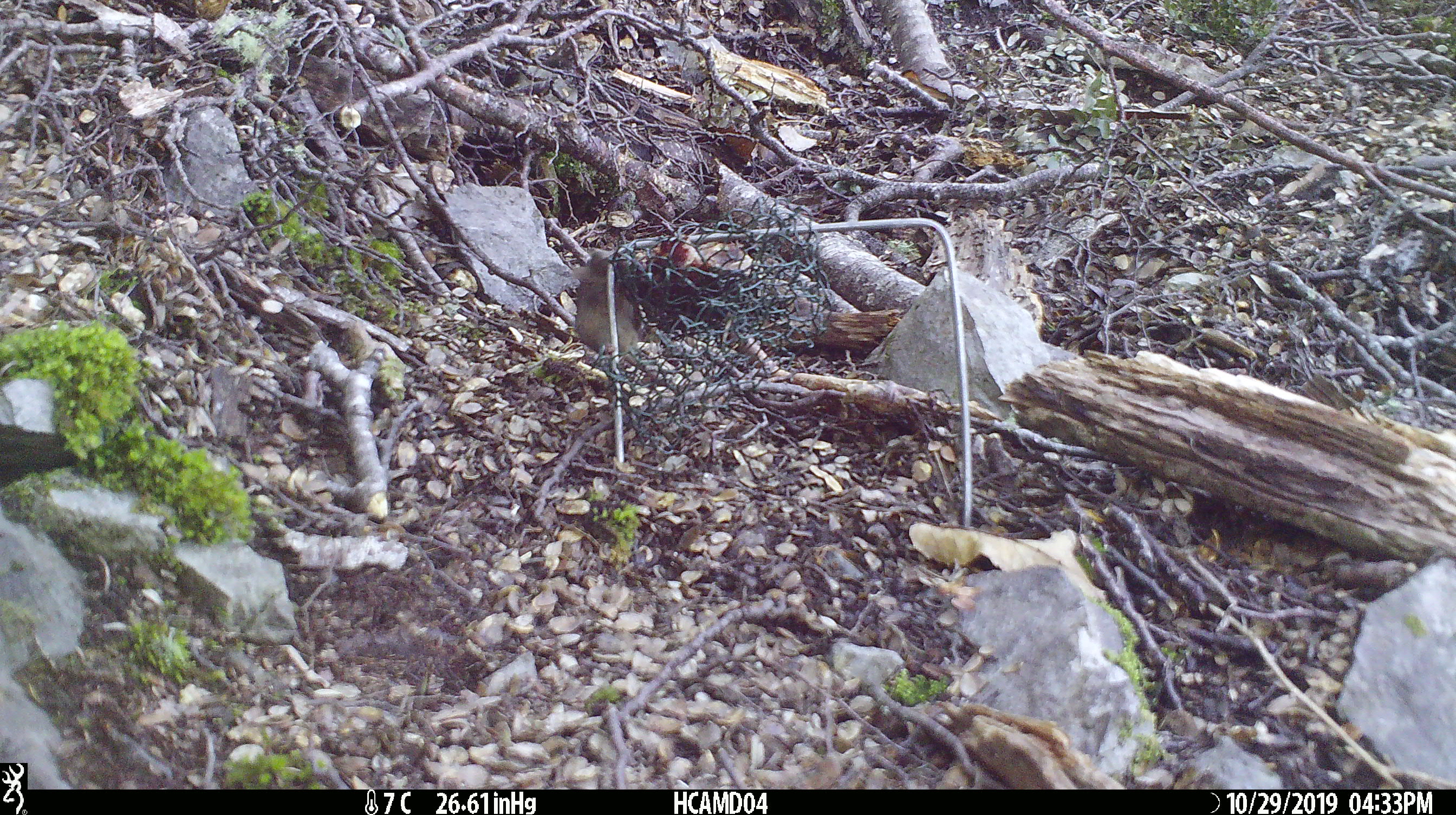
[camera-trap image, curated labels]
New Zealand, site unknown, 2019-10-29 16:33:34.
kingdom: Animalia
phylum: Chordata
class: Mammalia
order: Rodentia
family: Muridae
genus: Mus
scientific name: Mus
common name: mouse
Mouse (Mus).